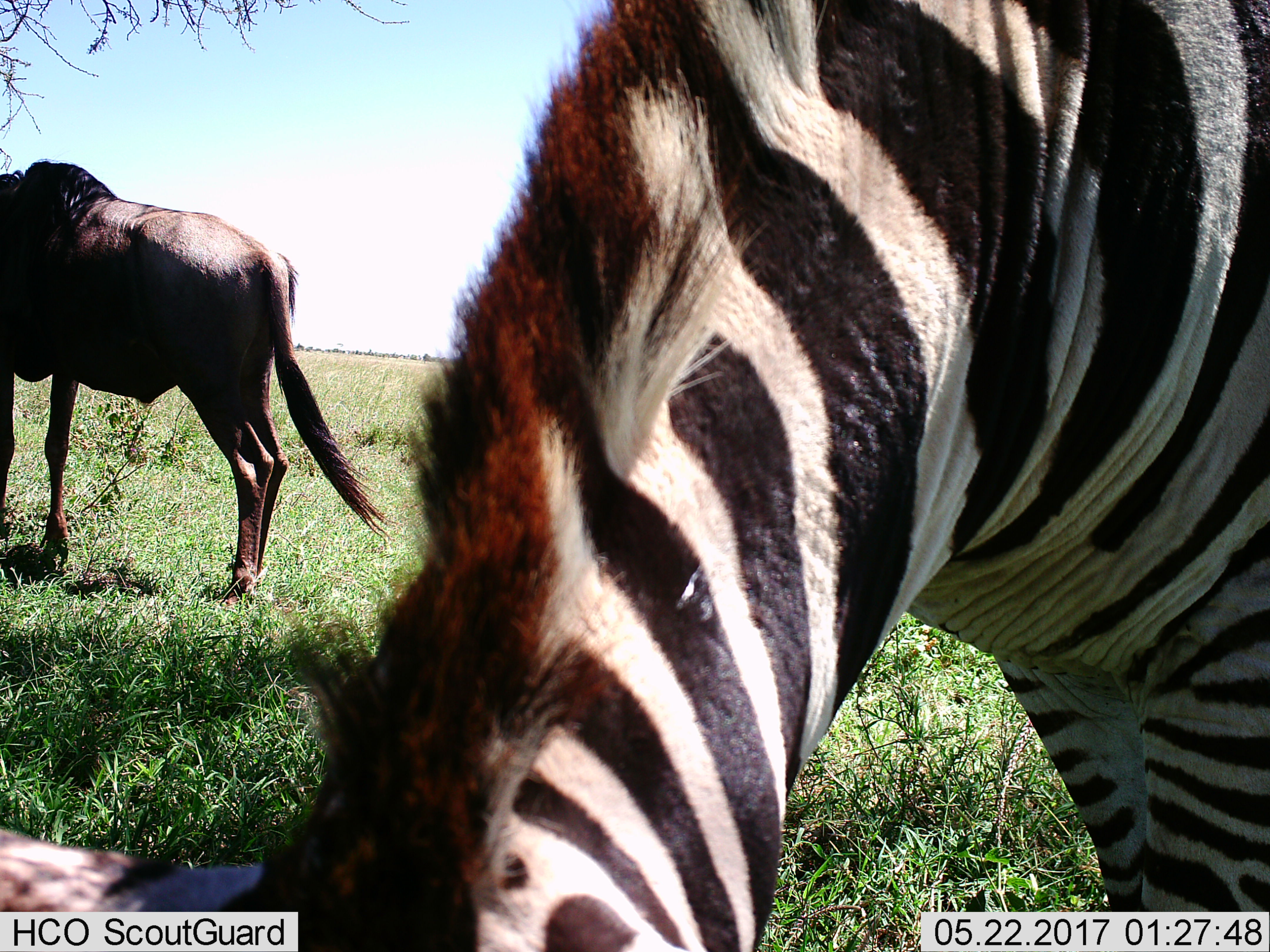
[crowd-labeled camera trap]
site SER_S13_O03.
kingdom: Animalia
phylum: Chordata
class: Mammalia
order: Artiodactyla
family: Bovidae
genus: Connochaetes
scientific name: Connochaetes taurinus taurinus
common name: blue wildebeest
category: wildebeestblue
Wildebeestblue (blue wildebeest) (Connochaetes taurinus taurinus), count 1. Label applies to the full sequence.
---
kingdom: Animalia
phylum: Chordata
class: Mammalia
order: Perissodactyla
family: Equidae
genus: Equus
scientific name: Equus quagga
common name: plains zebra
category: zebraplains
Zebraplains (plains zebra) (Equus quagga), count 1. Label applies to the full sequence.